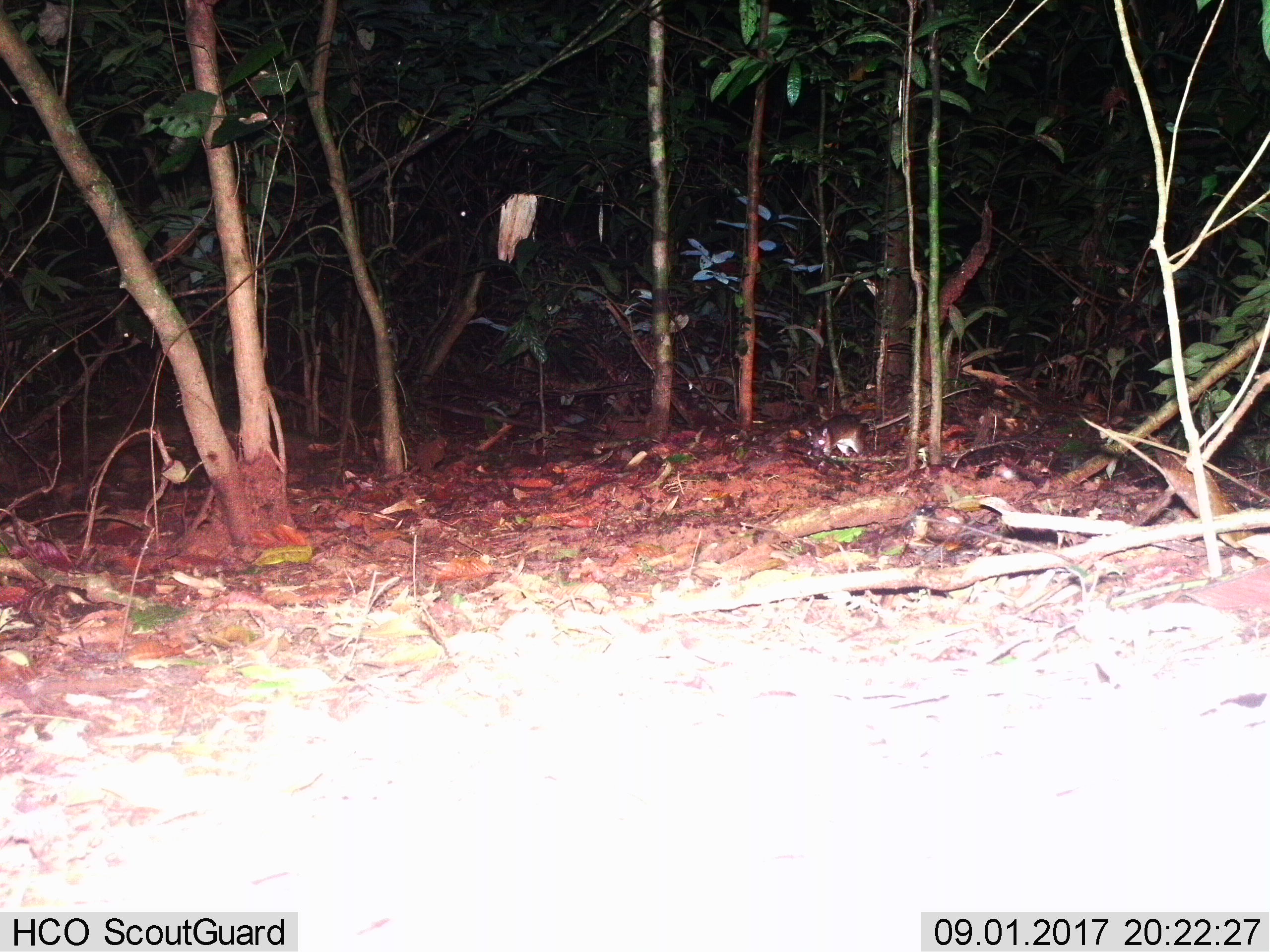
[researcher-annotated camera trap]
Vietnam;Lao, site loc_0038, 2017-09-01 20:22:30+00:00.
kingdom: Animalia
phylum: Chordata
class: Mammalia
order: Rodentia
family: Muridae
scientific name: Muridae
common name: old-world mice and rats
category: unidentified murid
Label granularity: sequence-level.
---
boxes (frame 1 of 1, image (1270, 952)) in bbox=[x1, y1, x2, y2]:
unidentified murid: bbox=[805, 385, 980, 468]